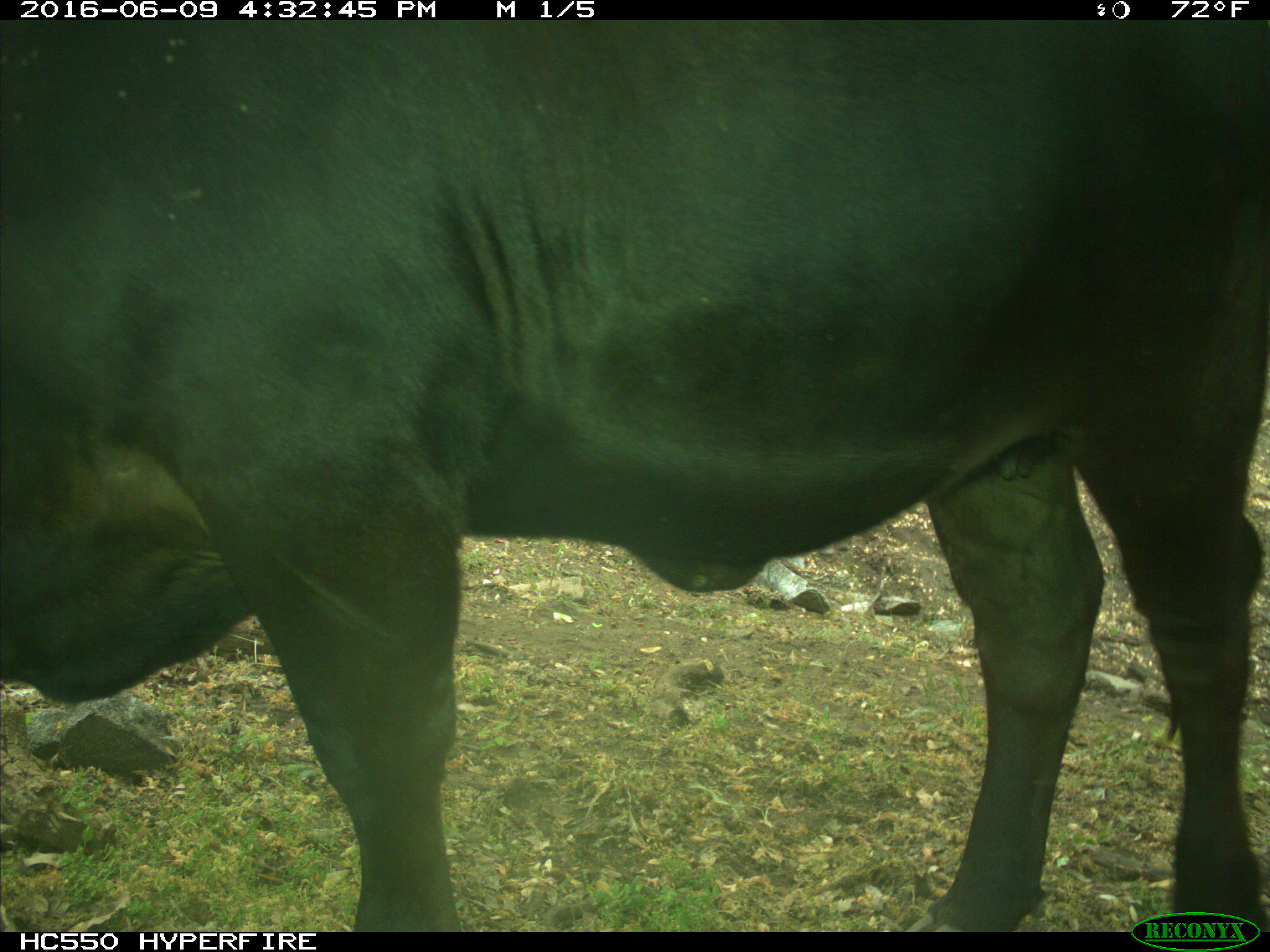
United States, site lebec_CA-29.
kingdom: Animalia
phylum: Chordata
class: Mammalia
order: Artiodactyla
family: Bovidae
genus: Bos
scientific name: Bos taurus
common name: domestic cow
Bos taurus (domestic cow).